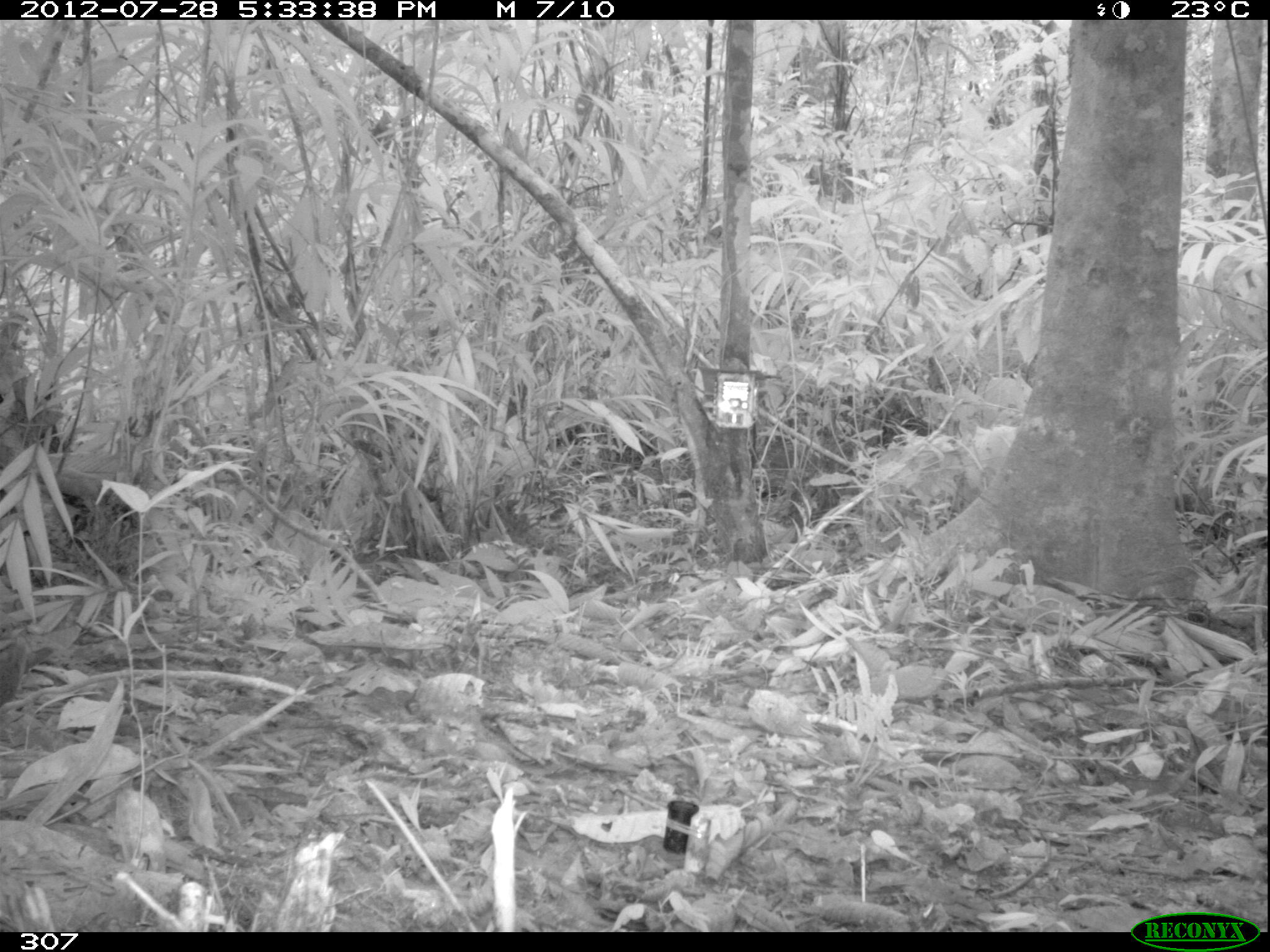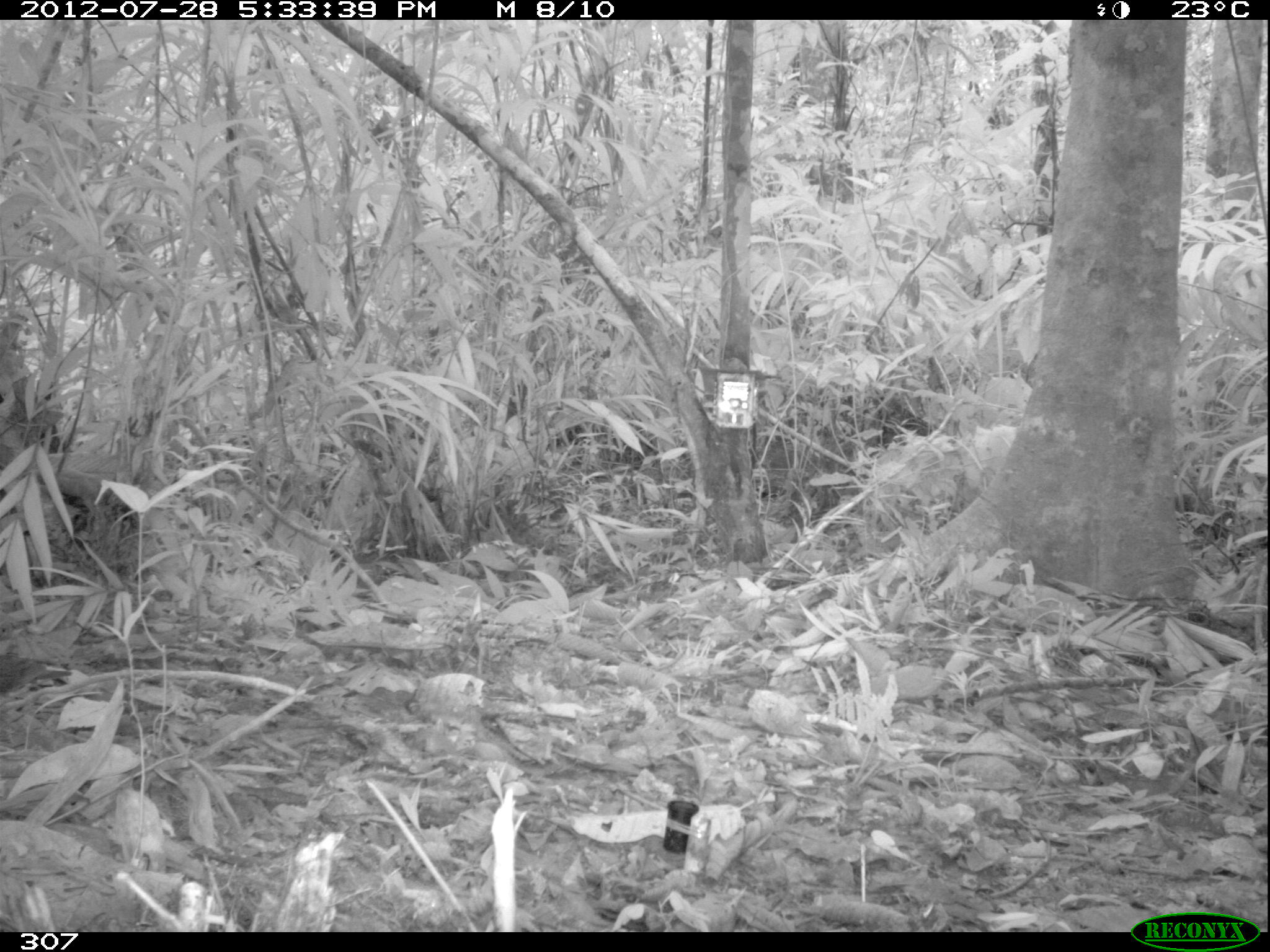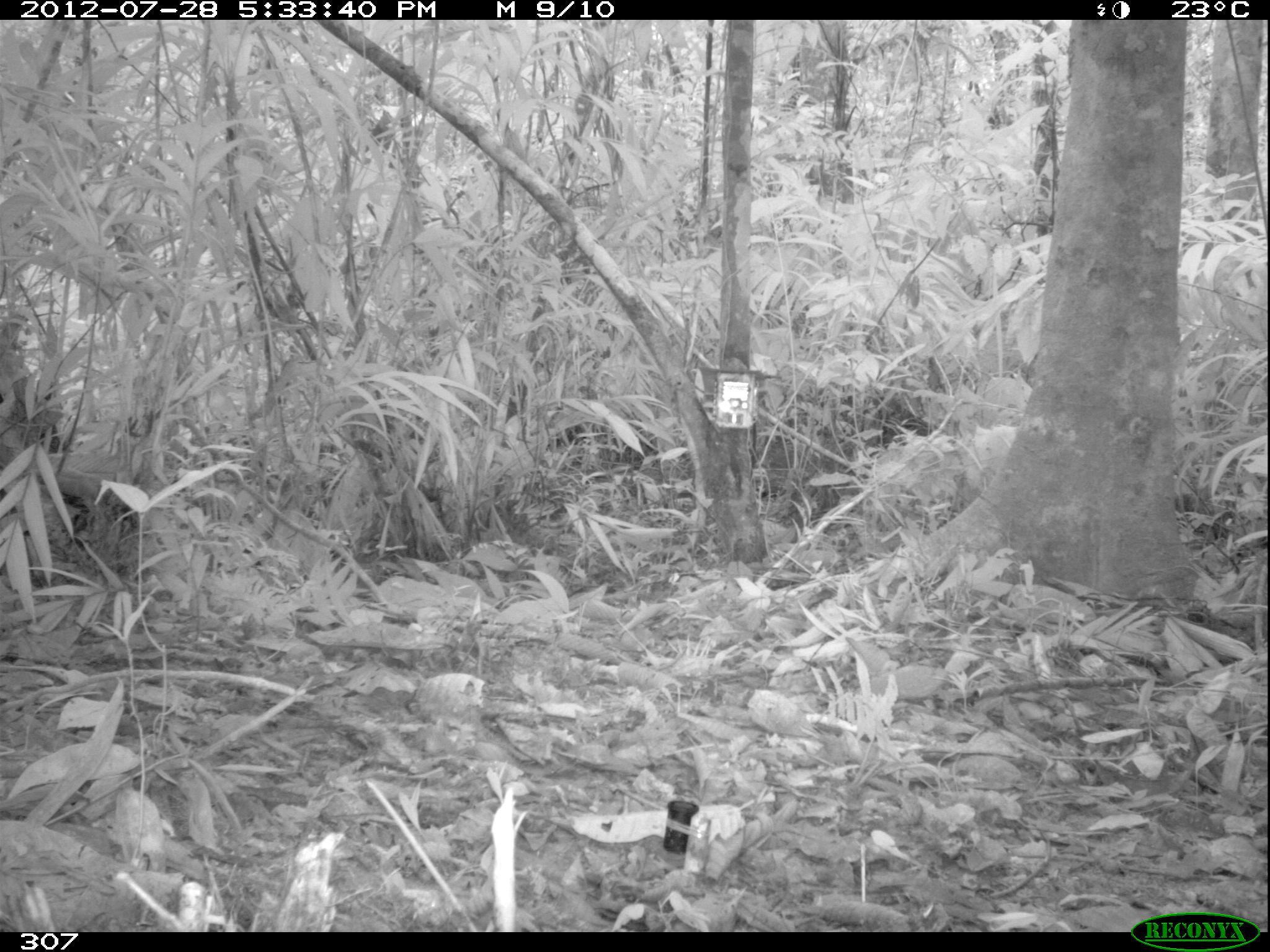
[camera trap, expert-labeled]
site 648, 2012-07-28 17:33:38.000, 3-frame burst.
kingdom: Animalia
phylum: Chordata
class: Aves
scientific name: Aves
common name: bird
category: unknown bird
Unknown bird (bird) (Aves).